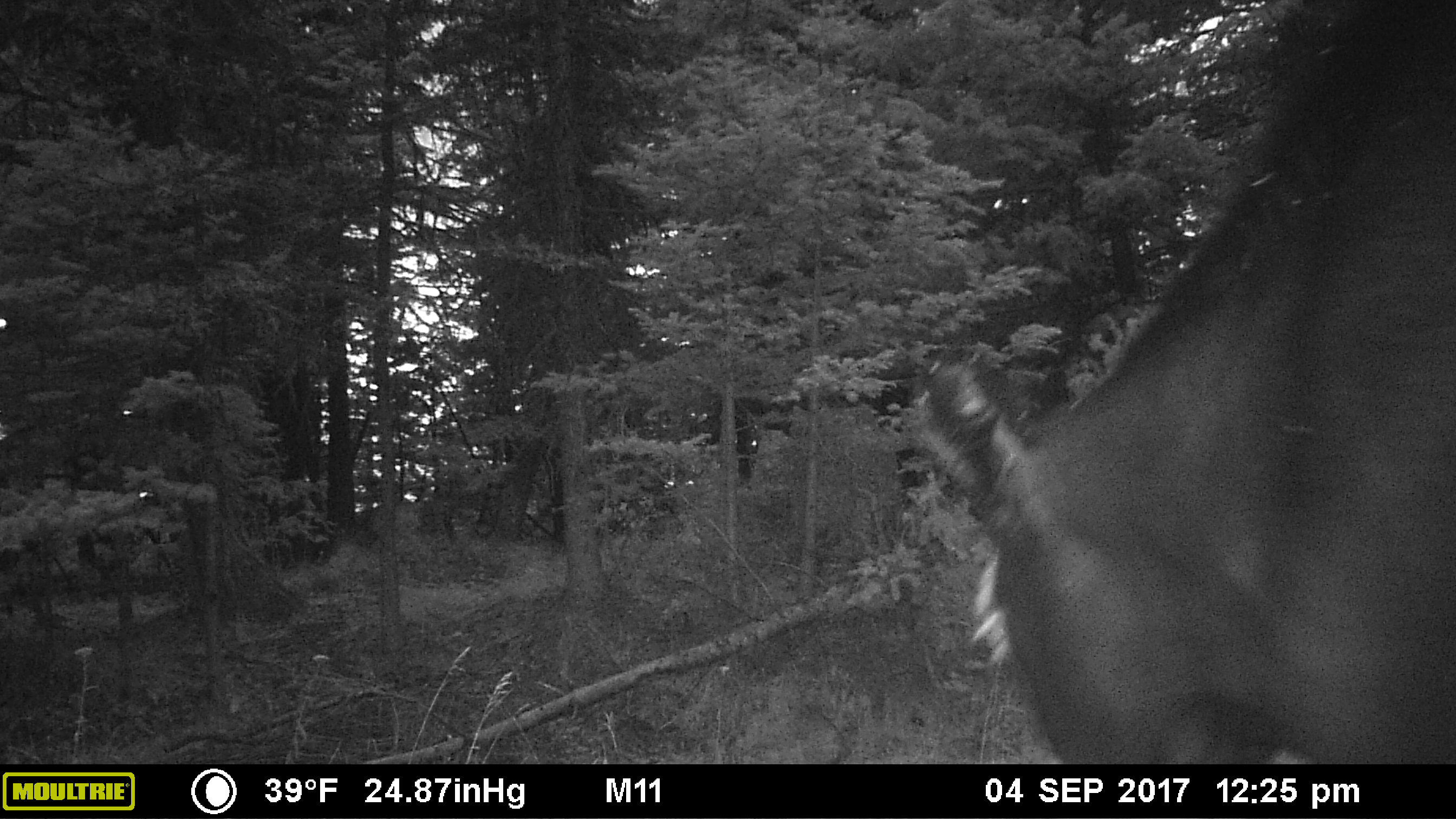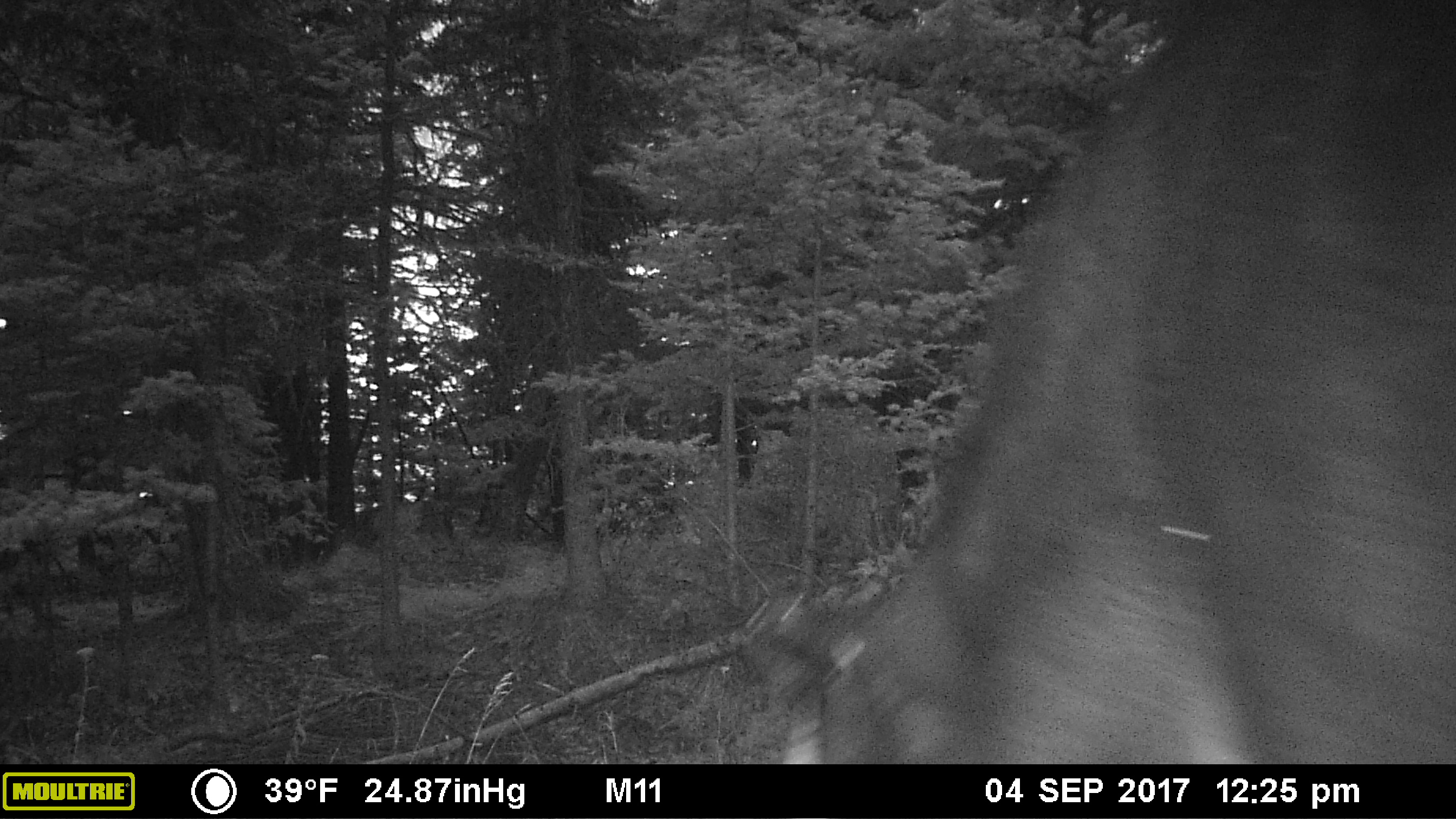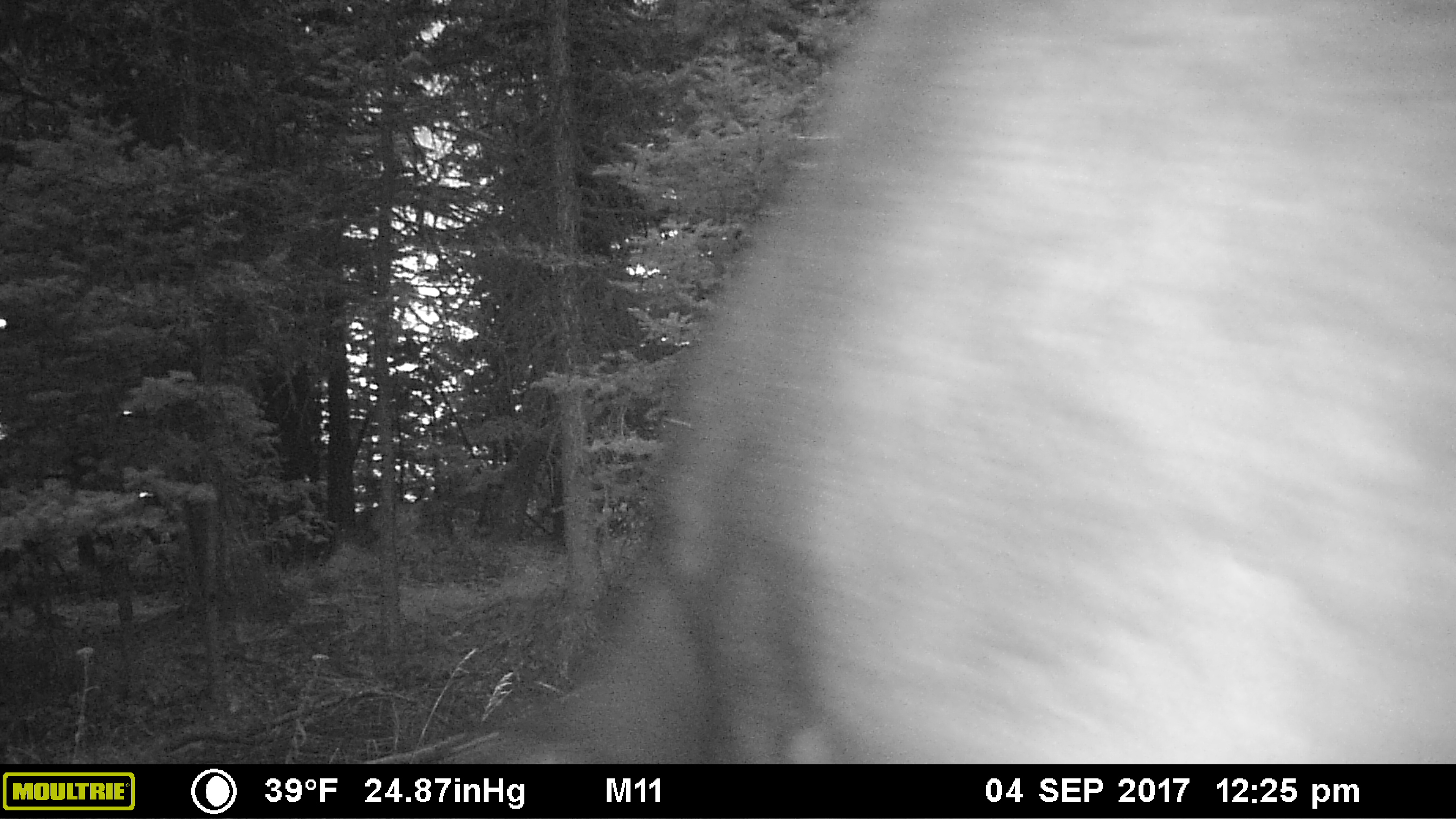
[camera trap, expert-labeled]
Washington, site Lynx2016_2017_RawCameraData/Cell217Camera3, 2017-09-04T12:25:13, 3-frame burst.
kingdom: Animalia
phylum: Chordata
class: Mammalia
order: Artiodactyla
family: Bovidae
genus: Bos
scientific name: Bos taurus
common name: domestic cattle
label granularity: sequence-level